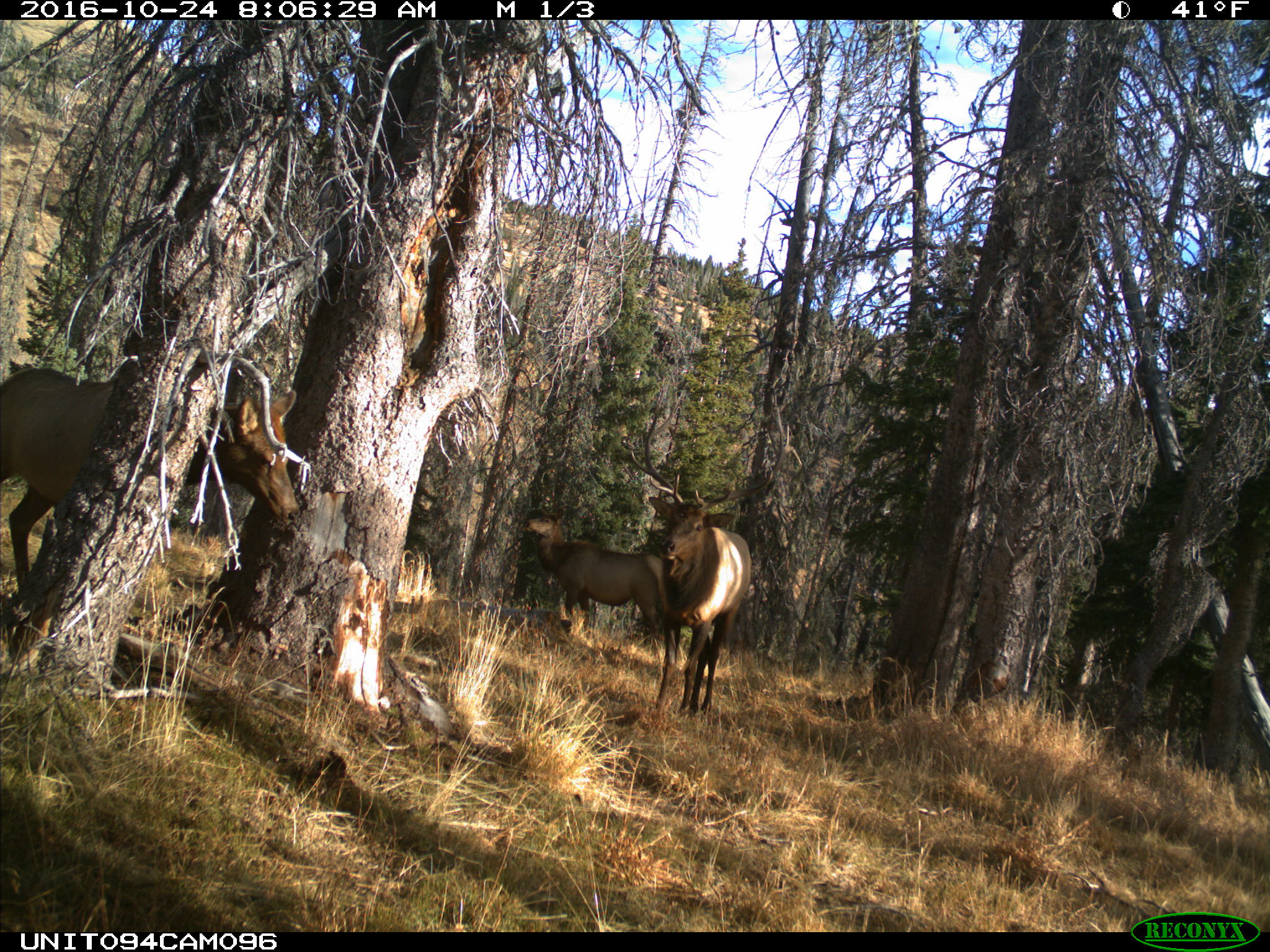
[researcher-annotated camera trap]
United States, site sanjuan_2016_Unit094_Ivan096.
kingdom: Animalia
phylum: Chordata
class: Mammalia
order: Artiodactyla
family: Cervidae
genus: Cervus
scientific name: Cervus elaphus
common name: red deer